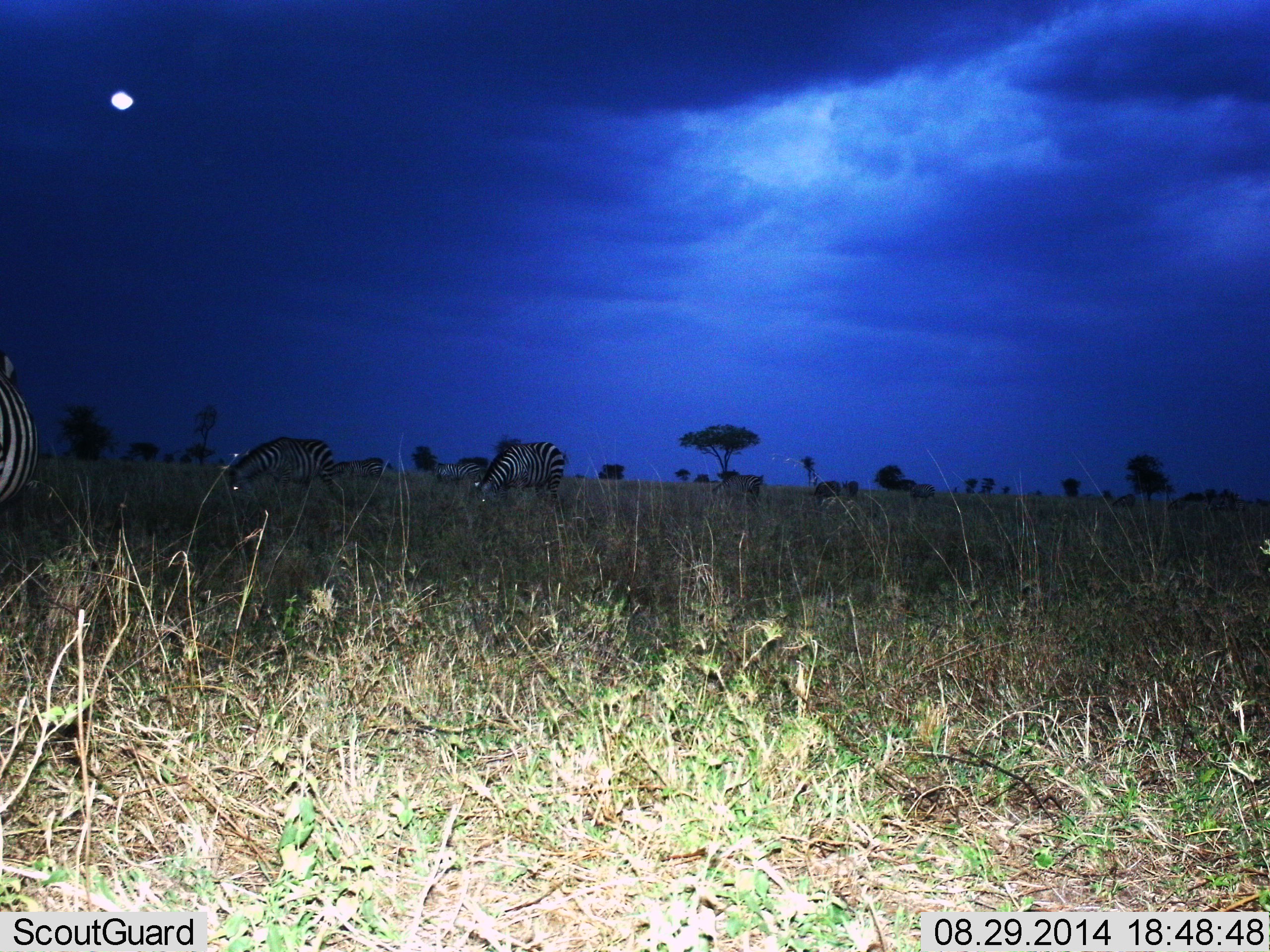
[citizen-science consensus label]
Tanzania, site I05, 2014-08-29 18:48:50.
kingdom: Animalia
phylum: Chordata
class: Mammalia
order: Perissodactyla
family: Equidae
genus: Equus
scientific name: Equus quagga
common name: plains zebra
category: zebra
Zebra (plains zebra) (Equus quagga), count 5. Behavior (volunteer vote fractions): standing 36%, resting 9%, moving 9%, interacting 0%. Young present (vote fraction): 0%. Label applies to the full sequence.